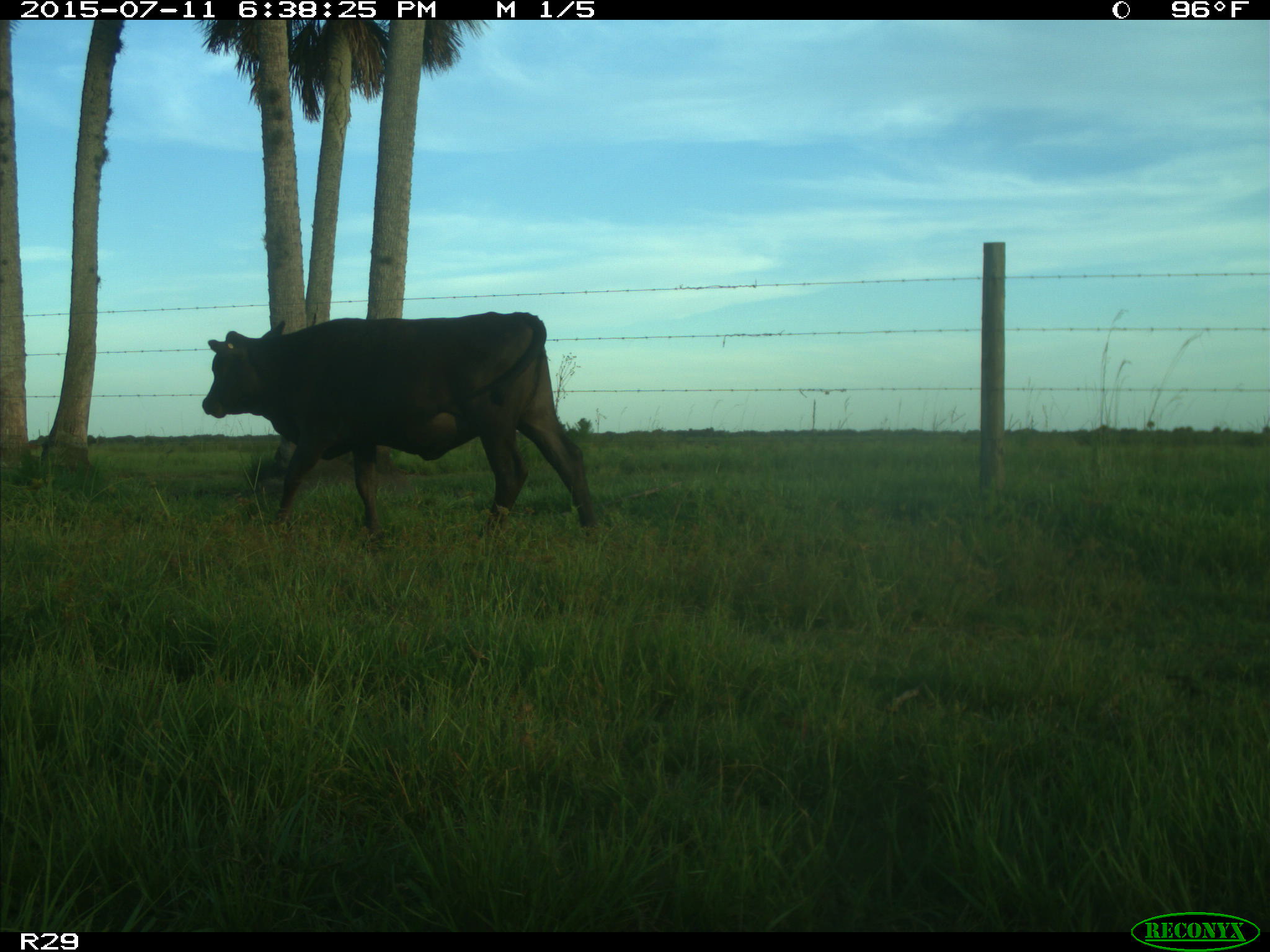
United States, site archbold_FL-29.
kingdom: Animalia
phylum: Chordata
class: Mammalia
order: Artiodactyla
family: Bovidae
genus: Bos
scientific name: Bos taurus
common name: domestic cow